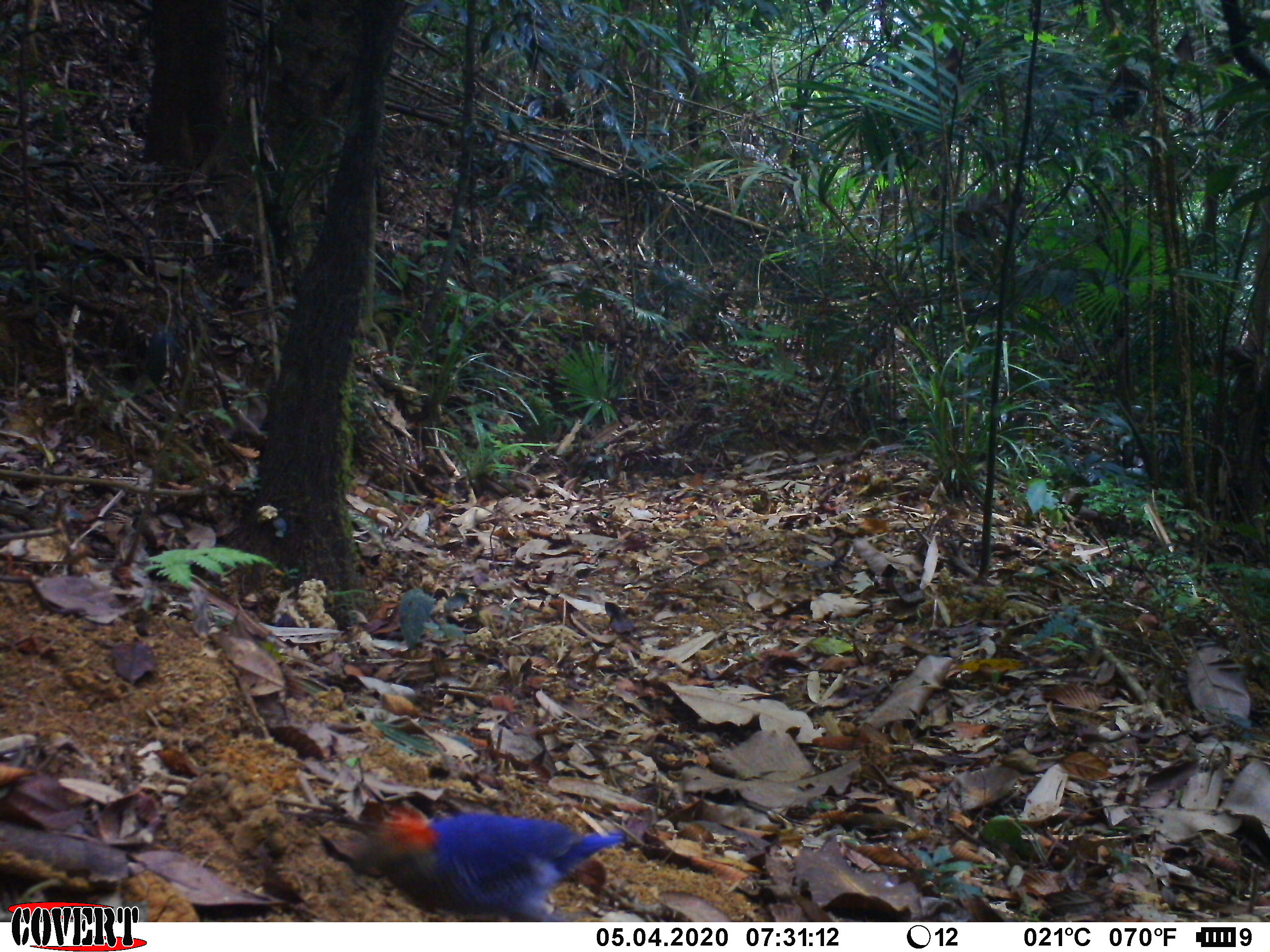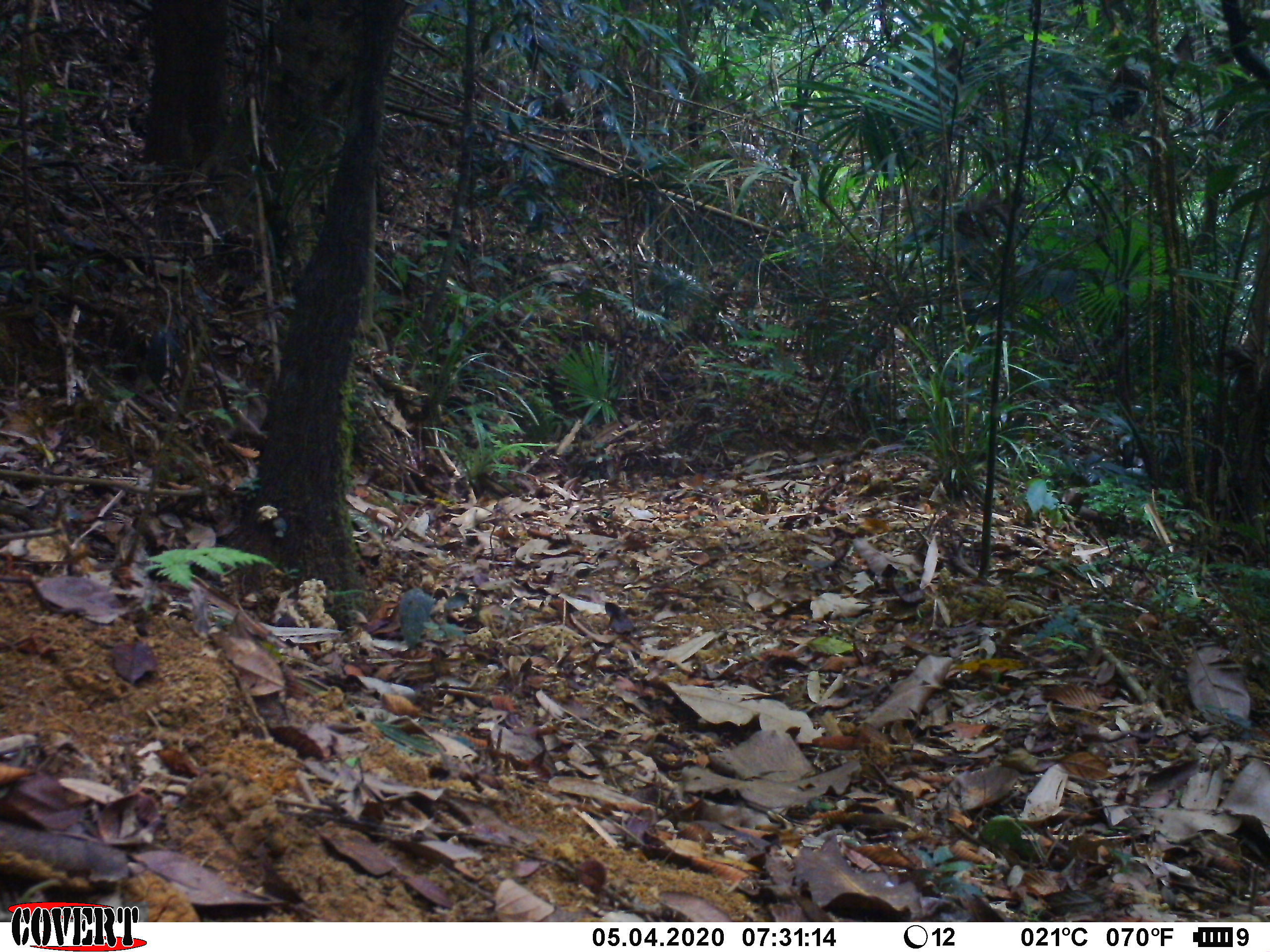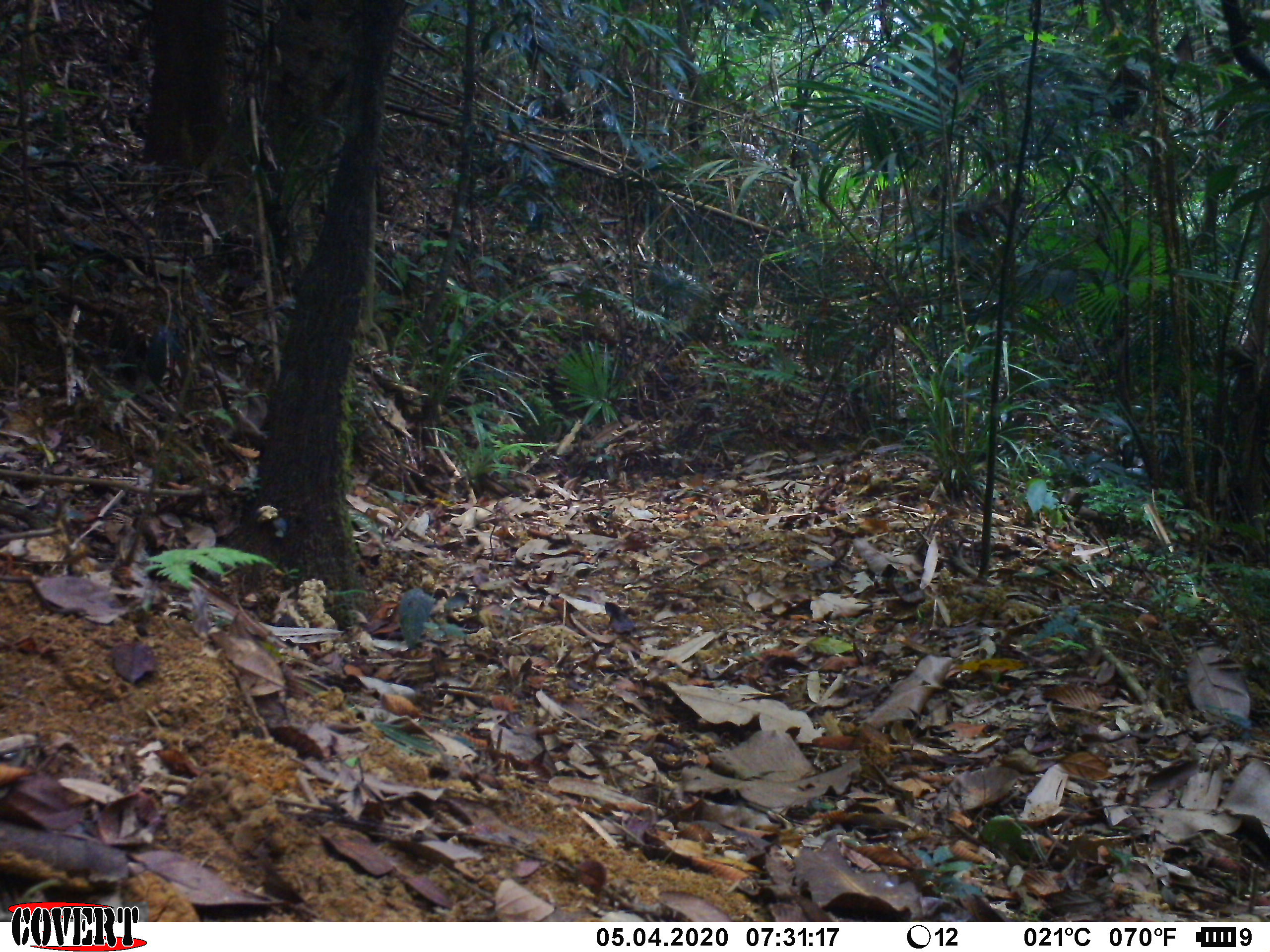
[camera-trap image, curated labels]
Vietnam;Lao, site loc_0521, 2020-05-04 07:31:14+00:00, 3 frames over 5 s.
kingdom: Animalia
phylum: Chordata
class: Aves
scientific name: Aves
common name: bird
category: unidentified bird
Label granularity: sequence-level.